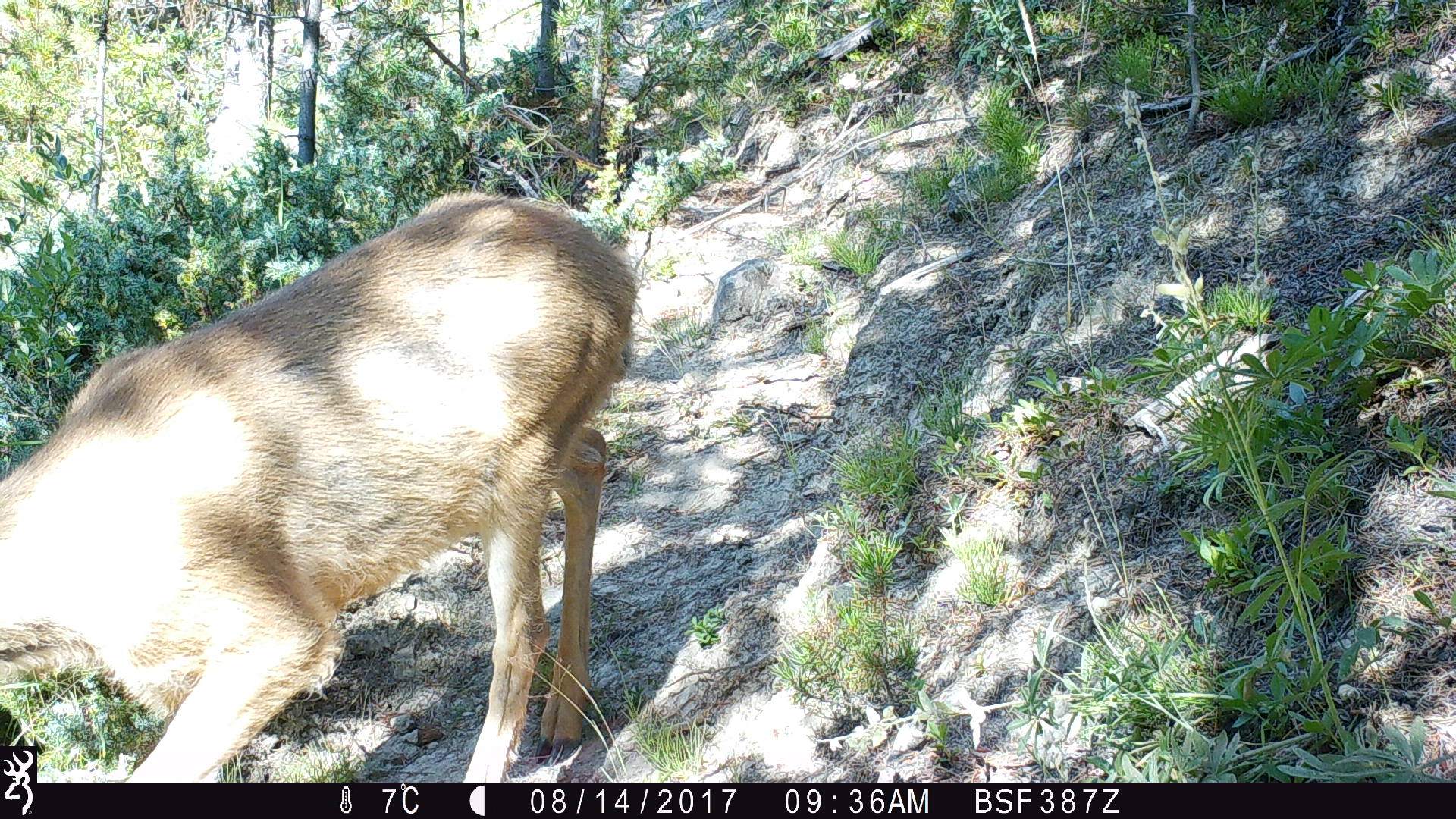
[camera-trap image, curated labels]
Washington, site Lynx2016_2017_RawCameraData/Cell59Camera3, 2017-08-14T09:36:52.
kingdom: Animalia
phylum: Chordata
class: Mammalia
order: Artiodactyla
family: Cervidae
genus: Odocoileus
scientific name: Odocoileus hemionus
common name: mule deer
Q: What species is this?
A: Odocoileus hemionus (mule deer).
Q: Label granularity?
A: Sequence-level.